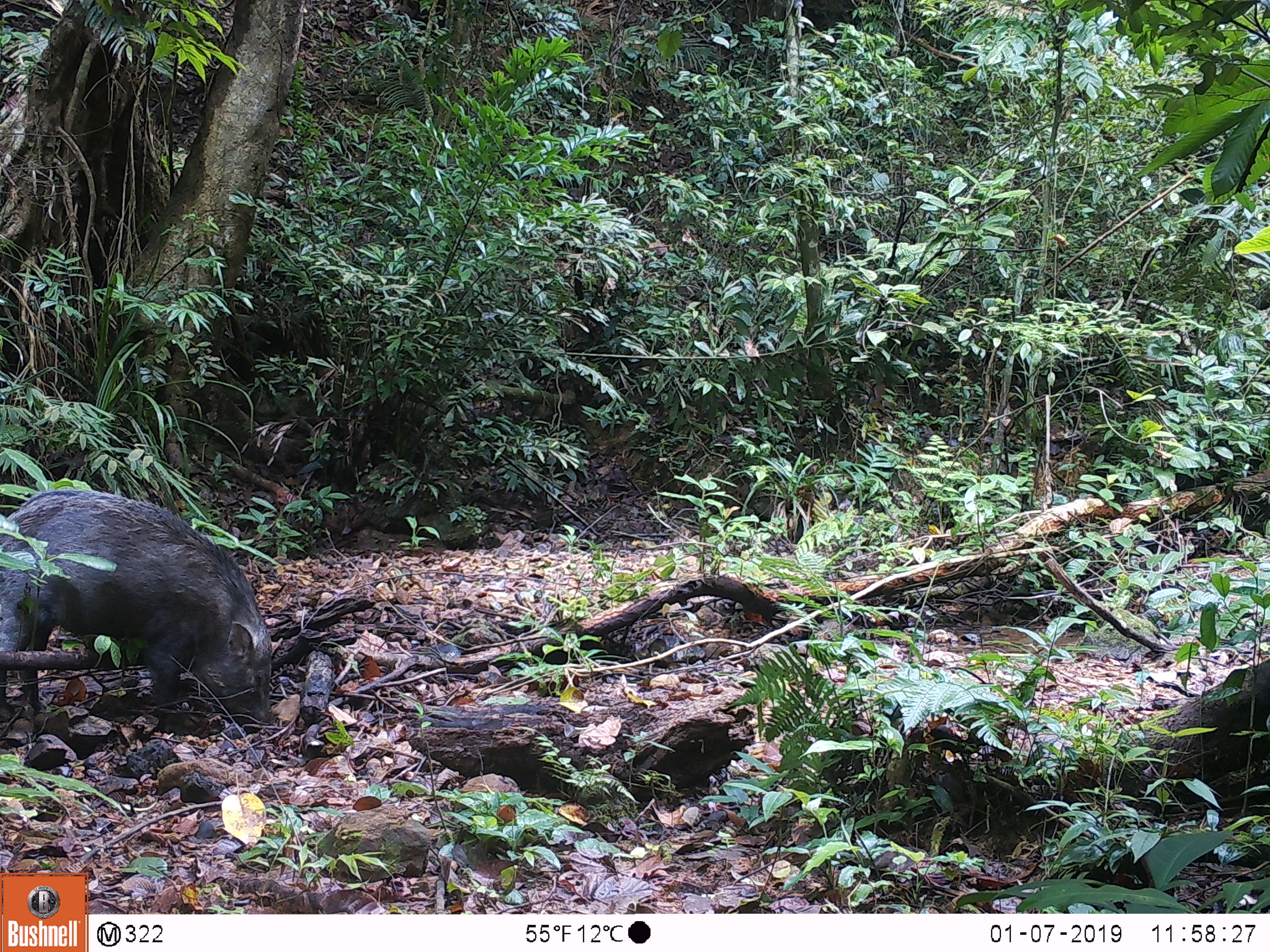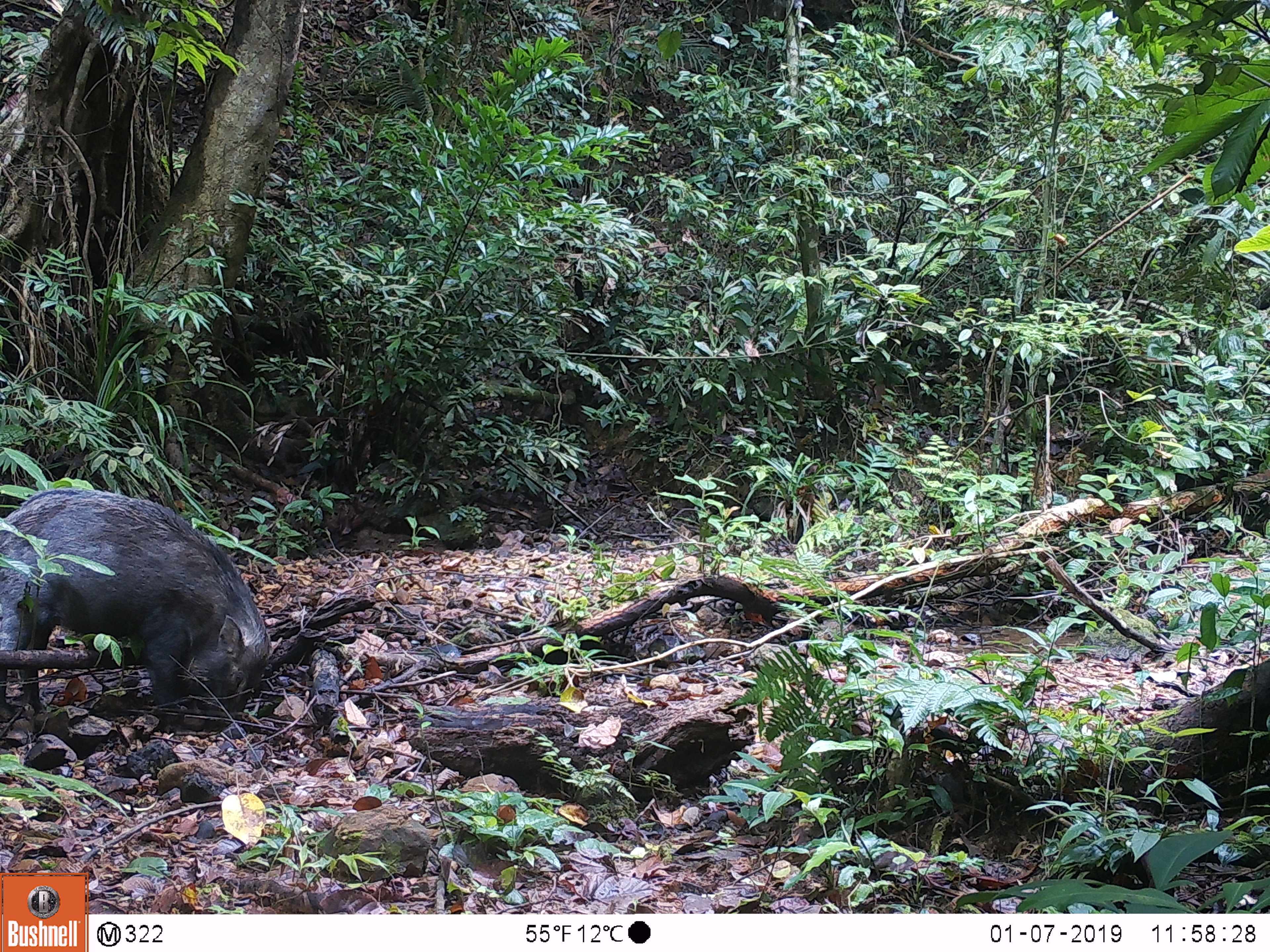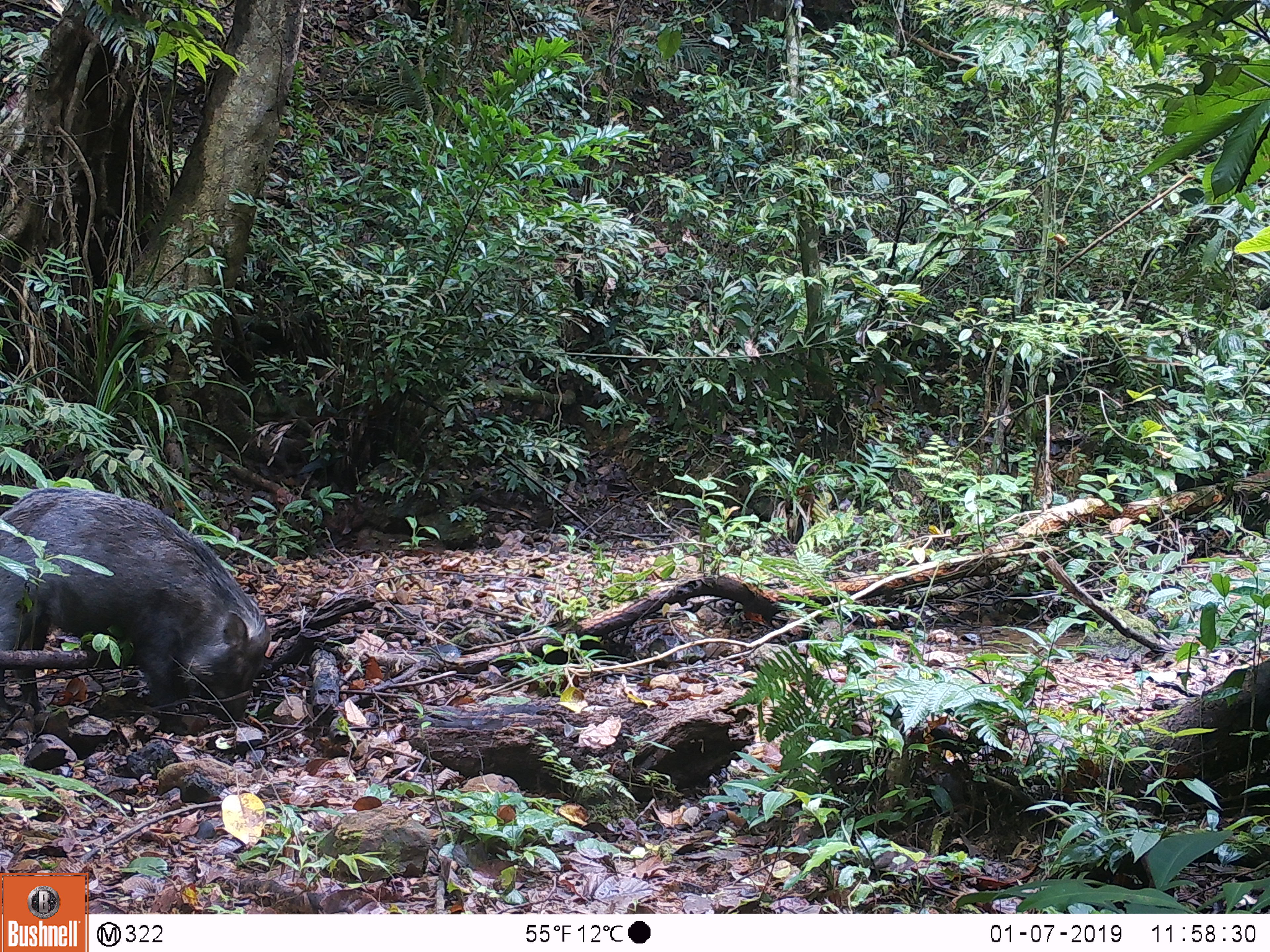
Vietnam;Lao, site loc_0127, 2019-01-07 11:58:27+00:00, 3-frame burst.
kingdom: Animalia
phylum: Chordata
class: Mammalia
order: Artiodactyla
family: Suidae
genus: Sus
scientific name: Sus scrofa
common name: eurasian wild pig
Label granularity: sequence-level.